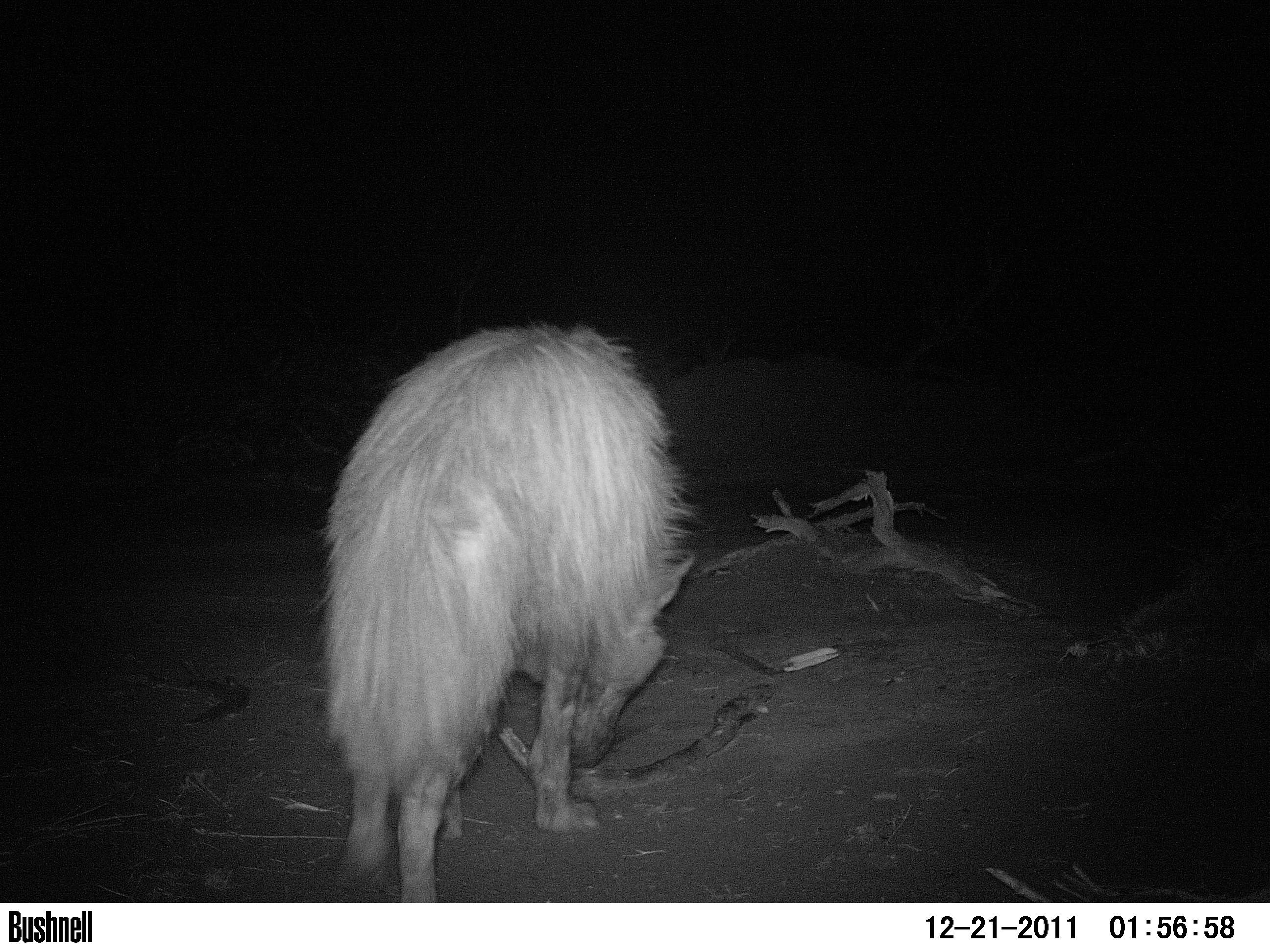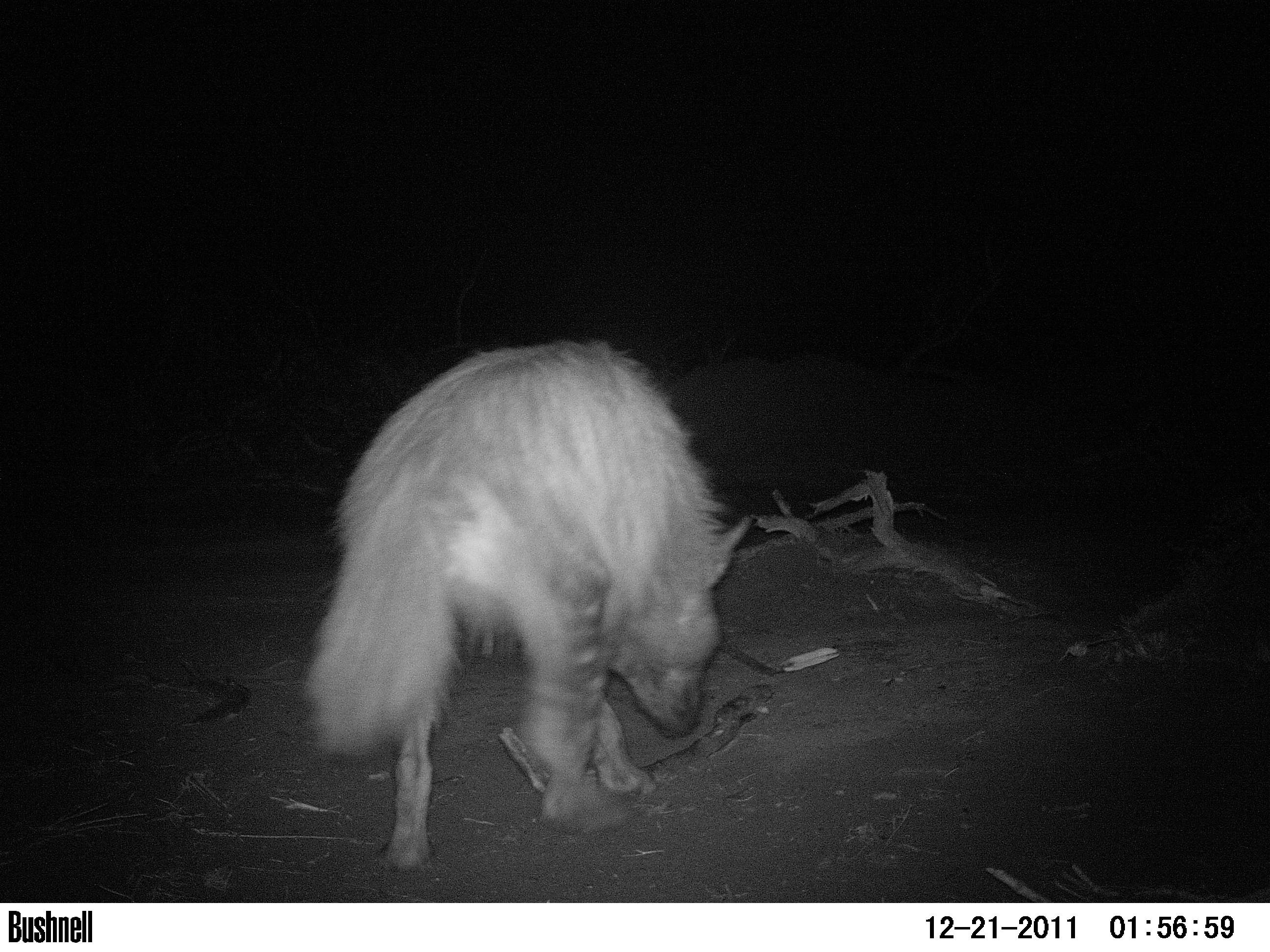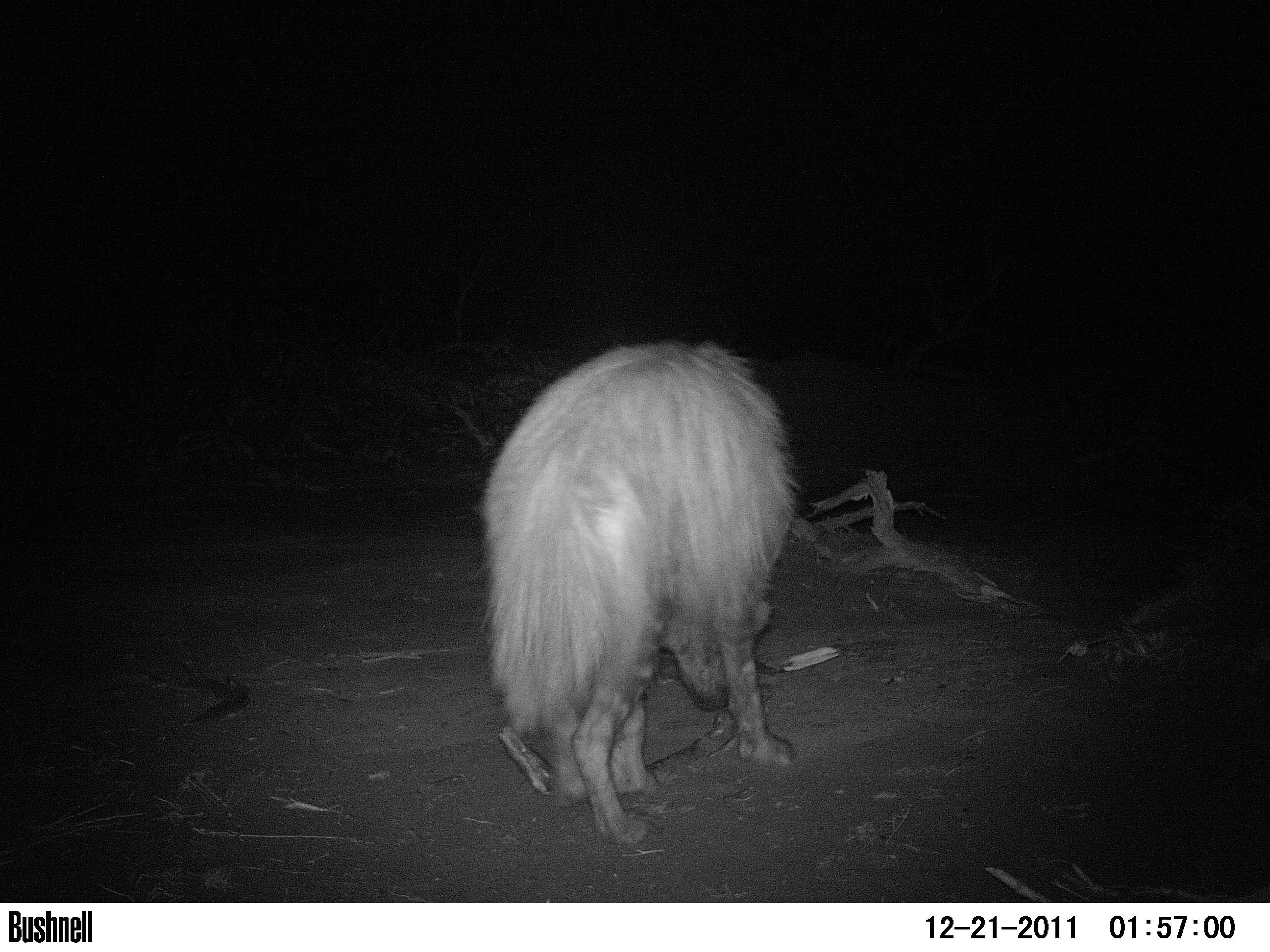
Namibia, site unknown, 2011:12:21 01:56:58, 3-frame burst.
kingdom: Animalia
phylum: Chordata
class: Mammalia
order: Carnivora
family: Hyaenidae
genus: Parahyaena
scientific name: Parahyaena brunnea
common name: brown hyena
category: hyaena brunnea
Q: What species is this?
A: Hyaena brunnea (brown hyena) (Parahyaena brunnea).